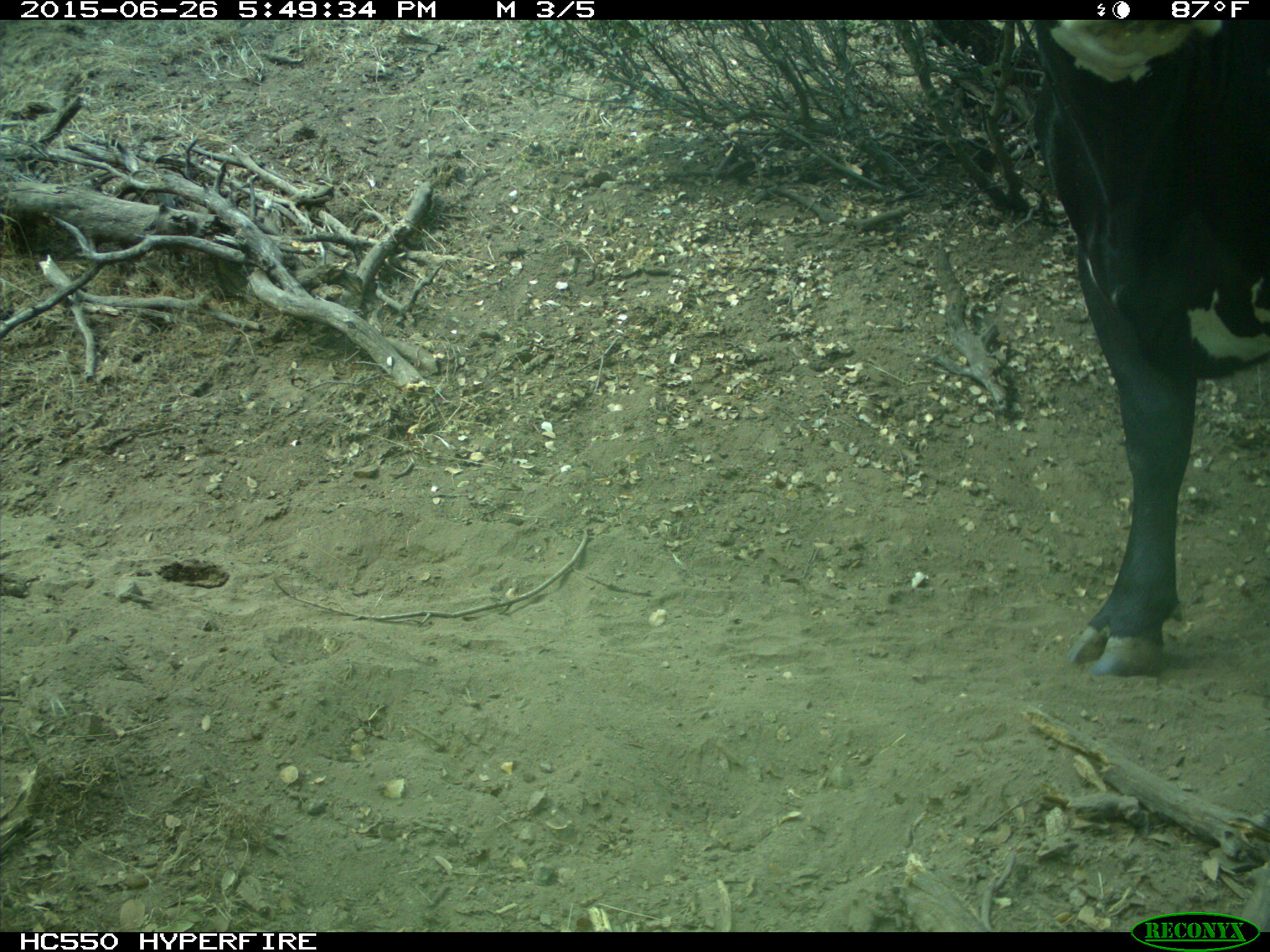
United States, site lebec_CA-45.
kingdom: Animalia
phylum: Chordata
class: Mammalia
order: Artiodactyla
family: Bovidae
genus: Bos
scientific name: Bos taurus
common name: domestic cow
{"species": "Bos taurus (domestic cow)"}